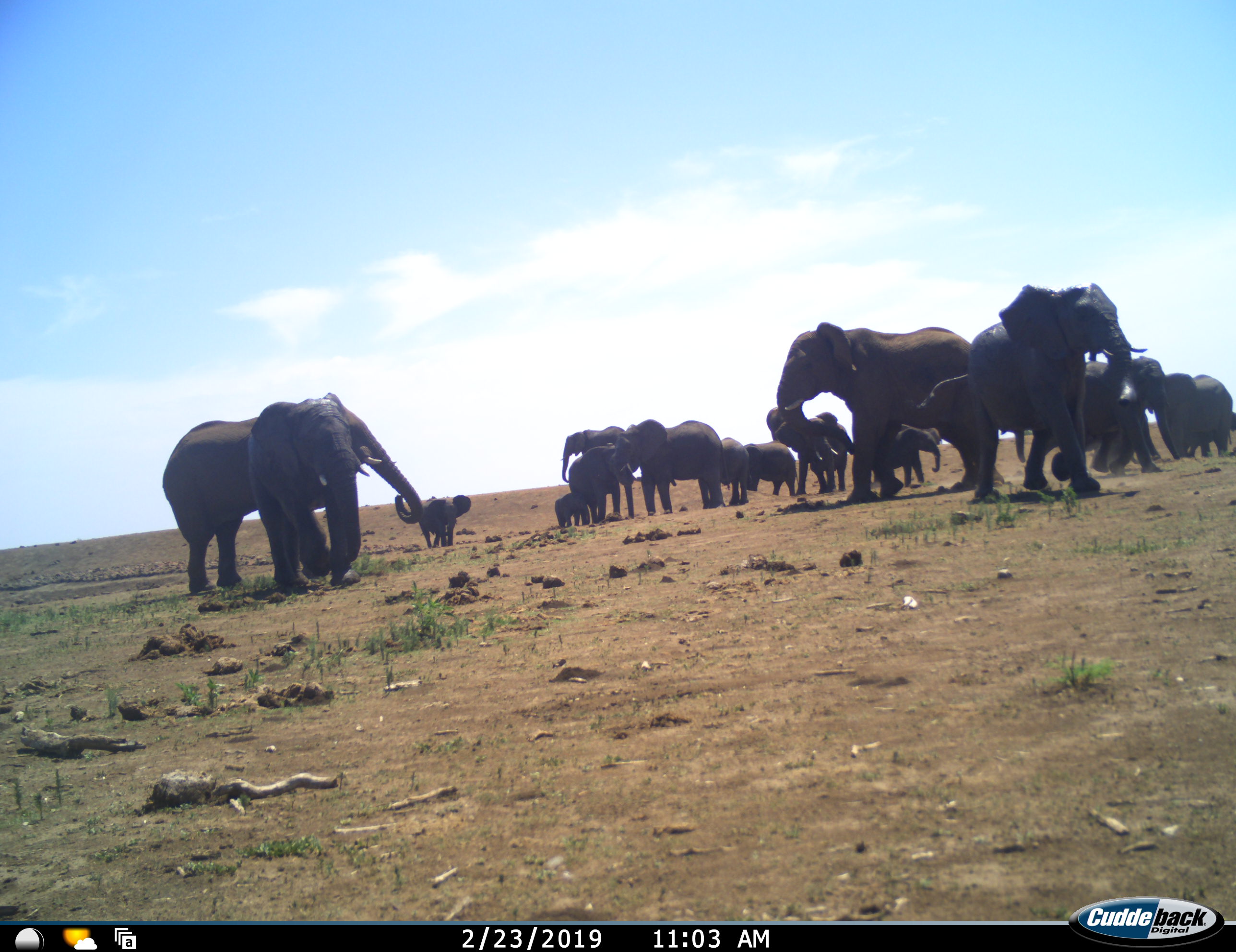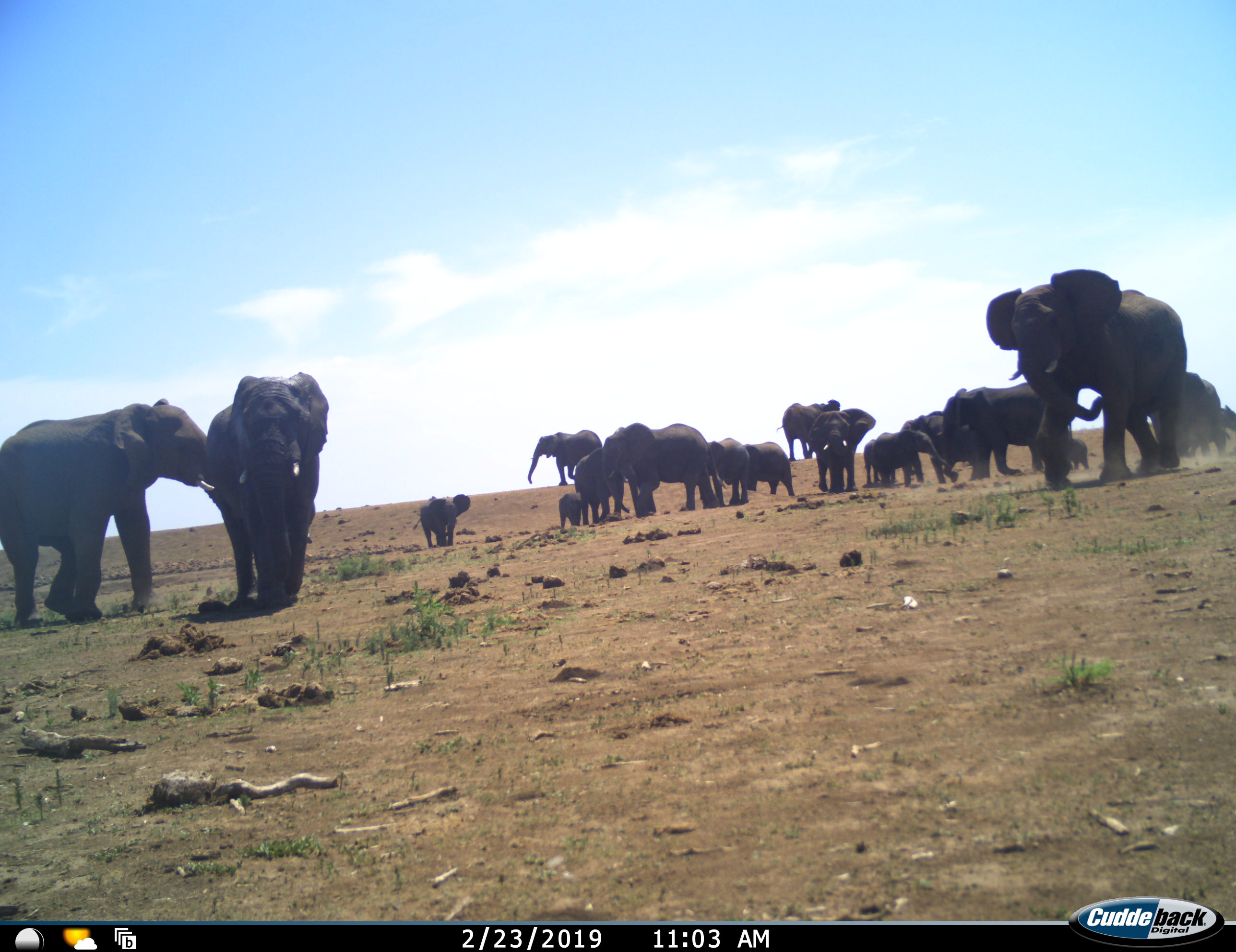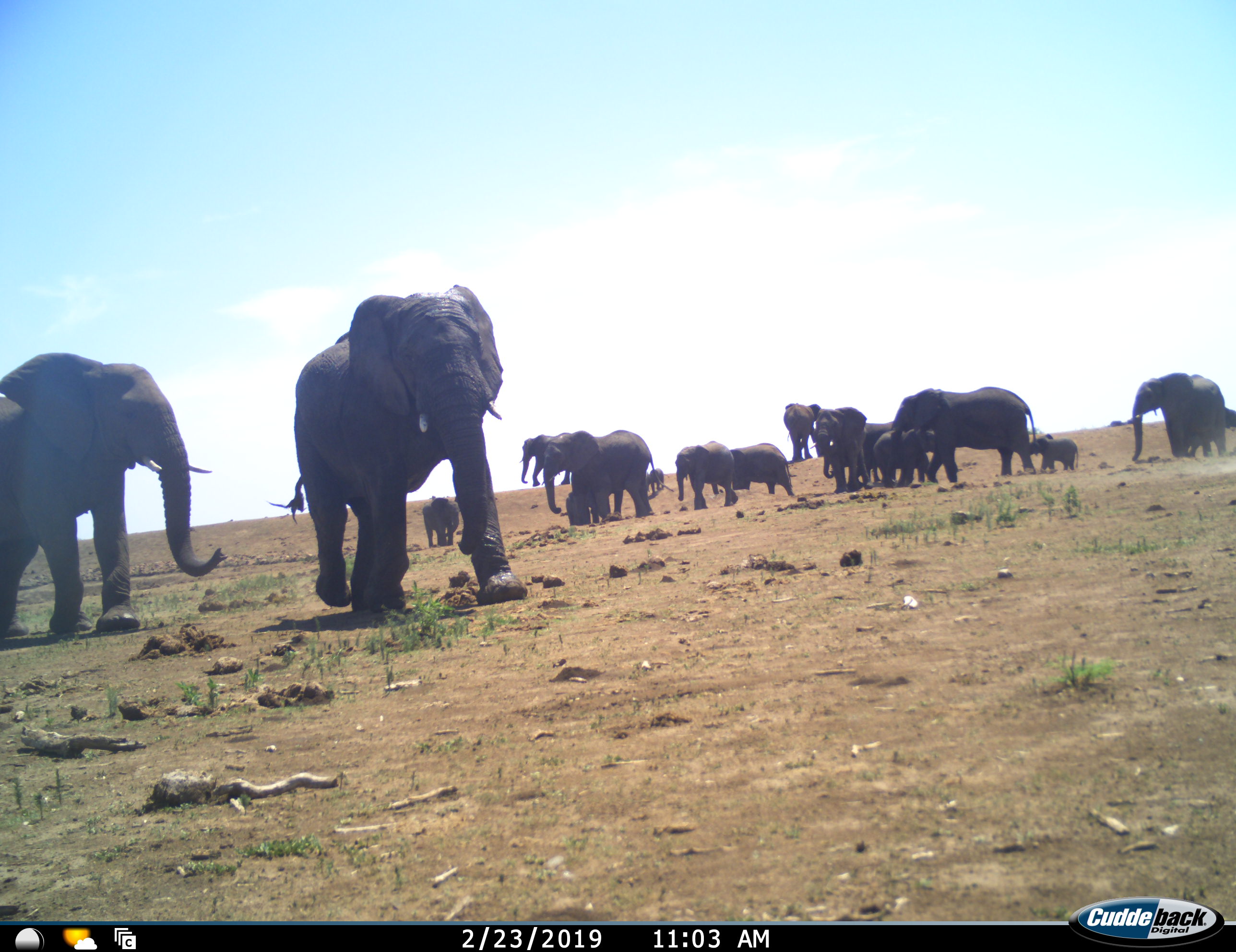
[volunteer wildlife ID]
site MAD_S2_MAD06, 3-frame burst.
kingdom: Animalia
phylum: Chordata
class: Mammalia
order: Proboscidea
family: Elephantidae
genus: Loxodonta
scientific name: Loxodonta africana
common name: african bush elephant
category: elephant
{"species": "elephant (african bush elephant) (Loxodonta africana)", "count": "11-50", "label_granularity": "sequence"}